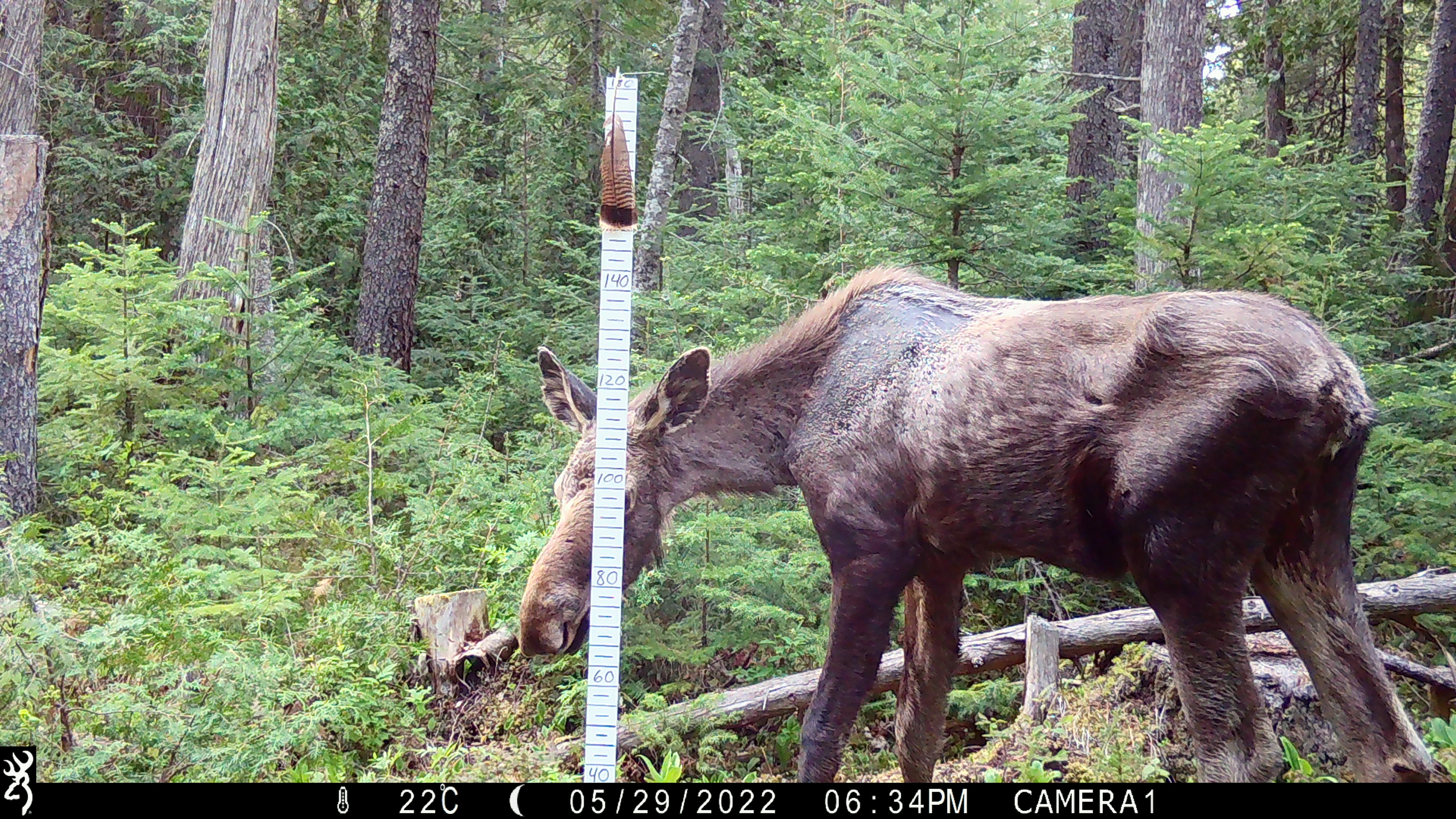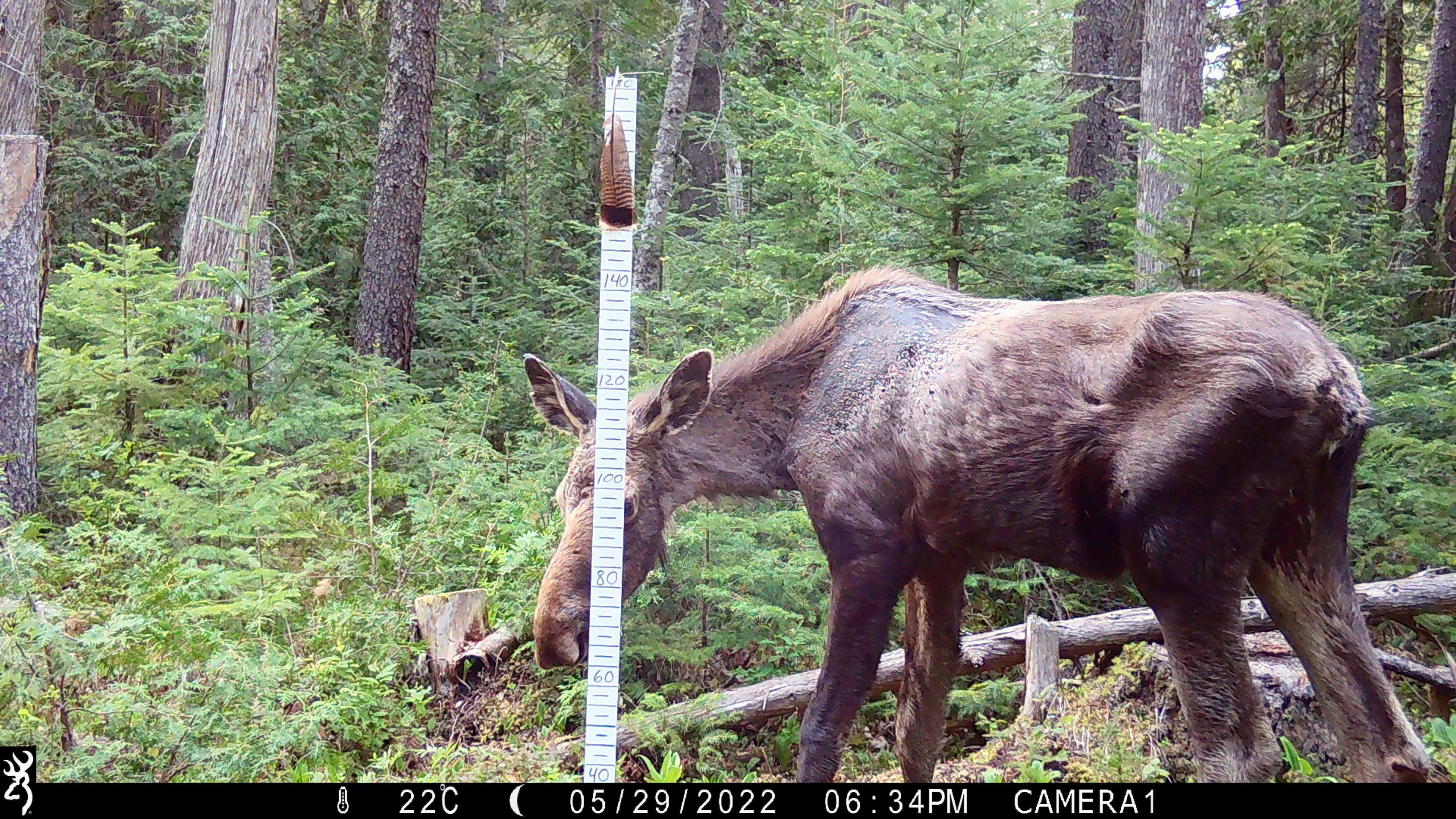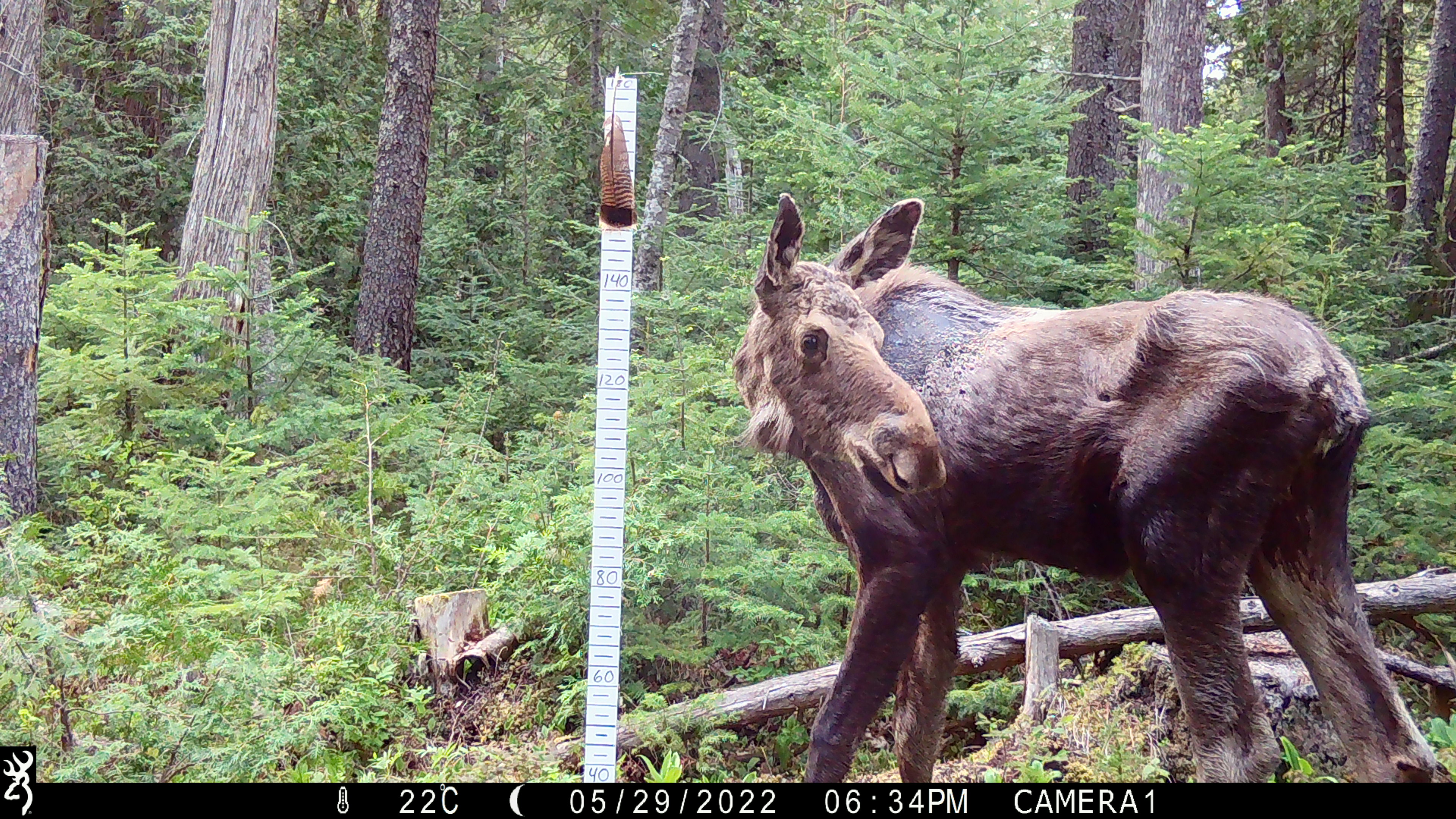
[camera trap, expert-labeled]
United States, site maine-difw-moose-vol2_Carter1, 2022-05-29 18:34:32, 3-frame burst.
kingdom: Animalia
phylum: Chordata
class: Mammalia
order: Artiodactyla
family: Cervidae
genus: Alces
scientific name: Alces alces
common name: moose